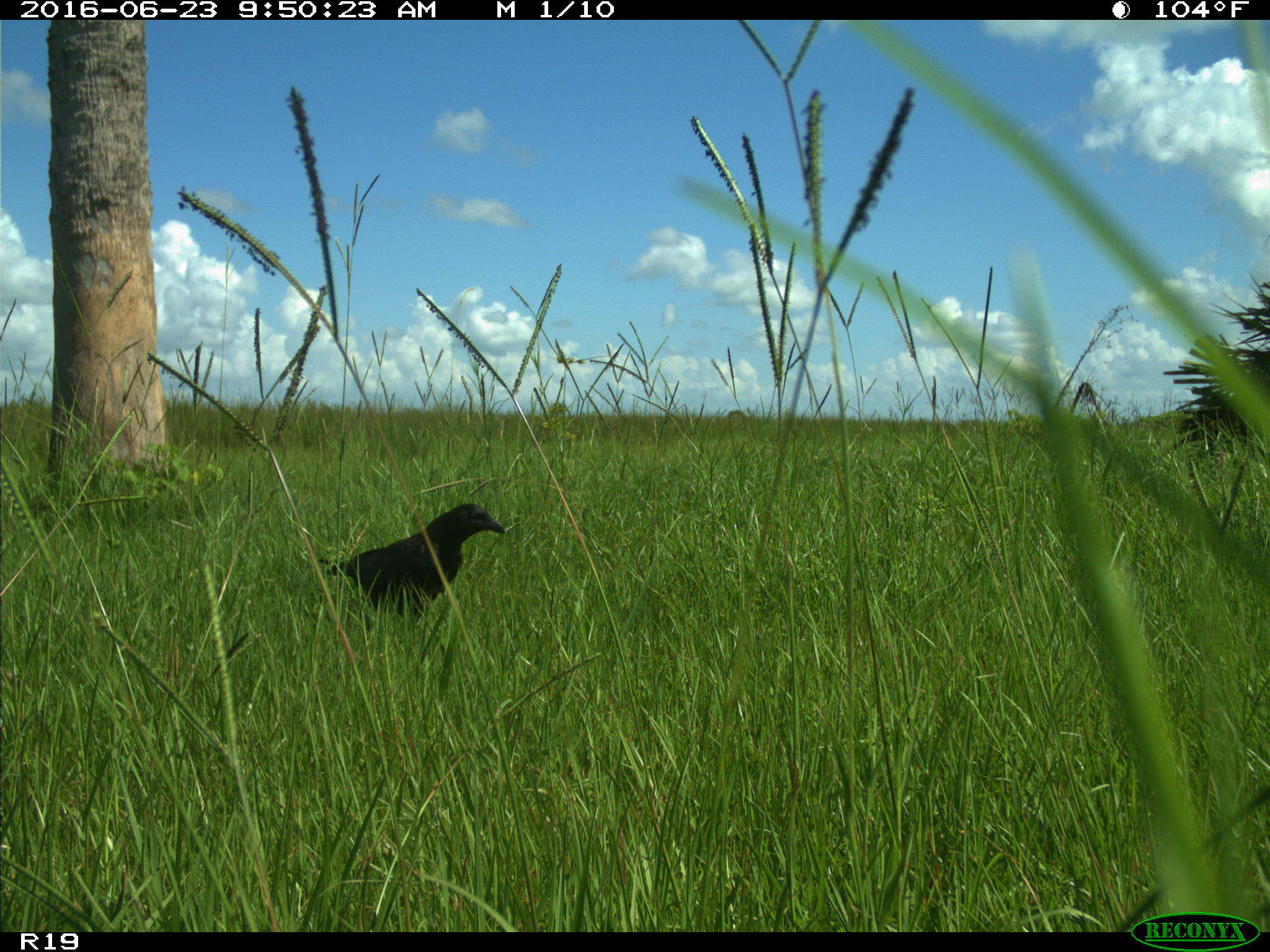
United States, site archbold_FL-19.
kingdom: Animalia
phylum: Chordata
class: Aves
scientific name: Aves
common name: birds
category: unidentified bird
Unidentified bird (birds) (Aves).